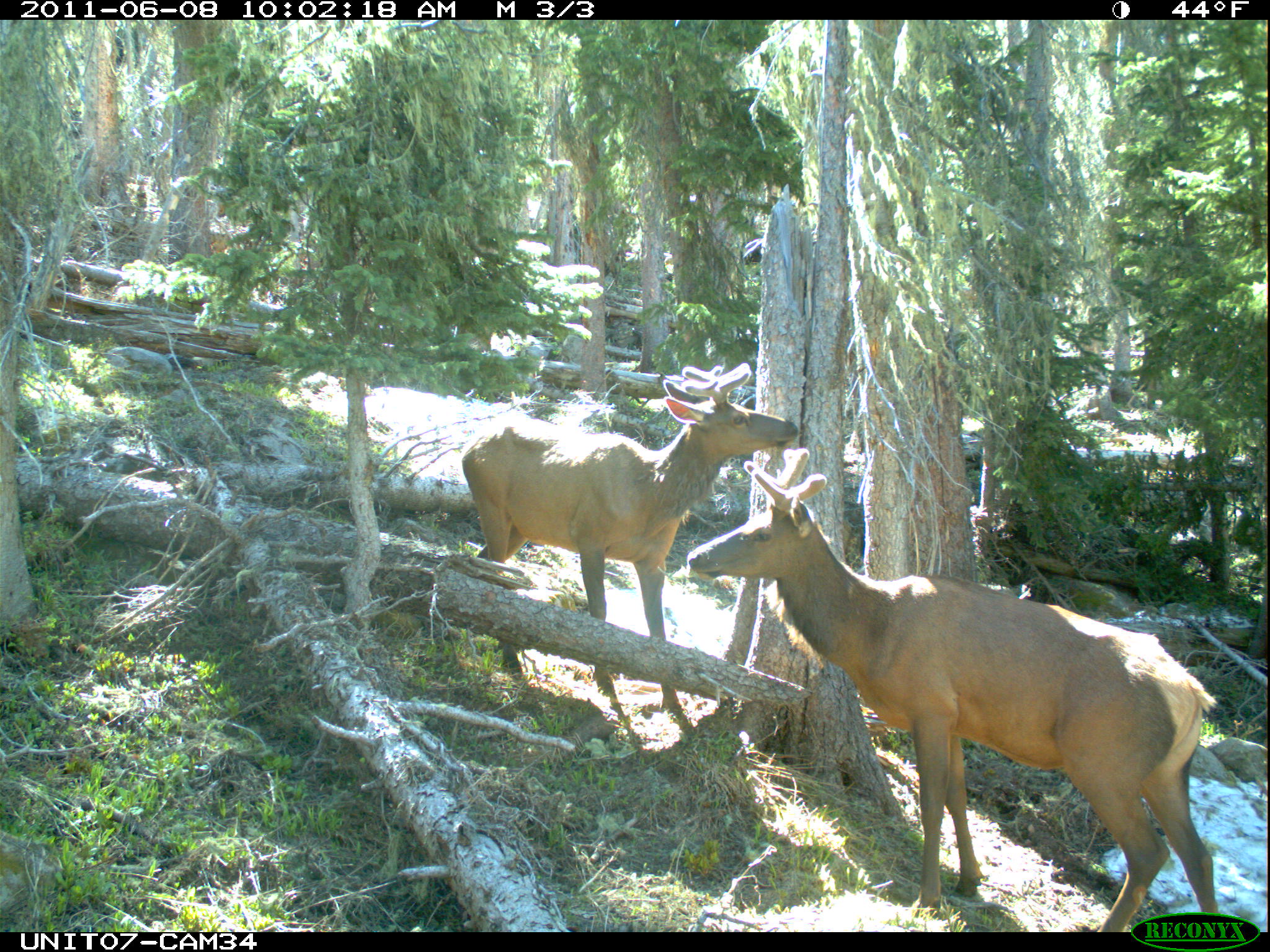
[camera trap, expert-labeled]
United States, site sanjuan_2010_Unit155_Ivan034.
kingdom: Animalia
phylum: Chordata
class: Mammalia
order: Artiodactyla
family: Cervidae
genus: Cervus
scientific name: Cervus elaphus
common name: red deer